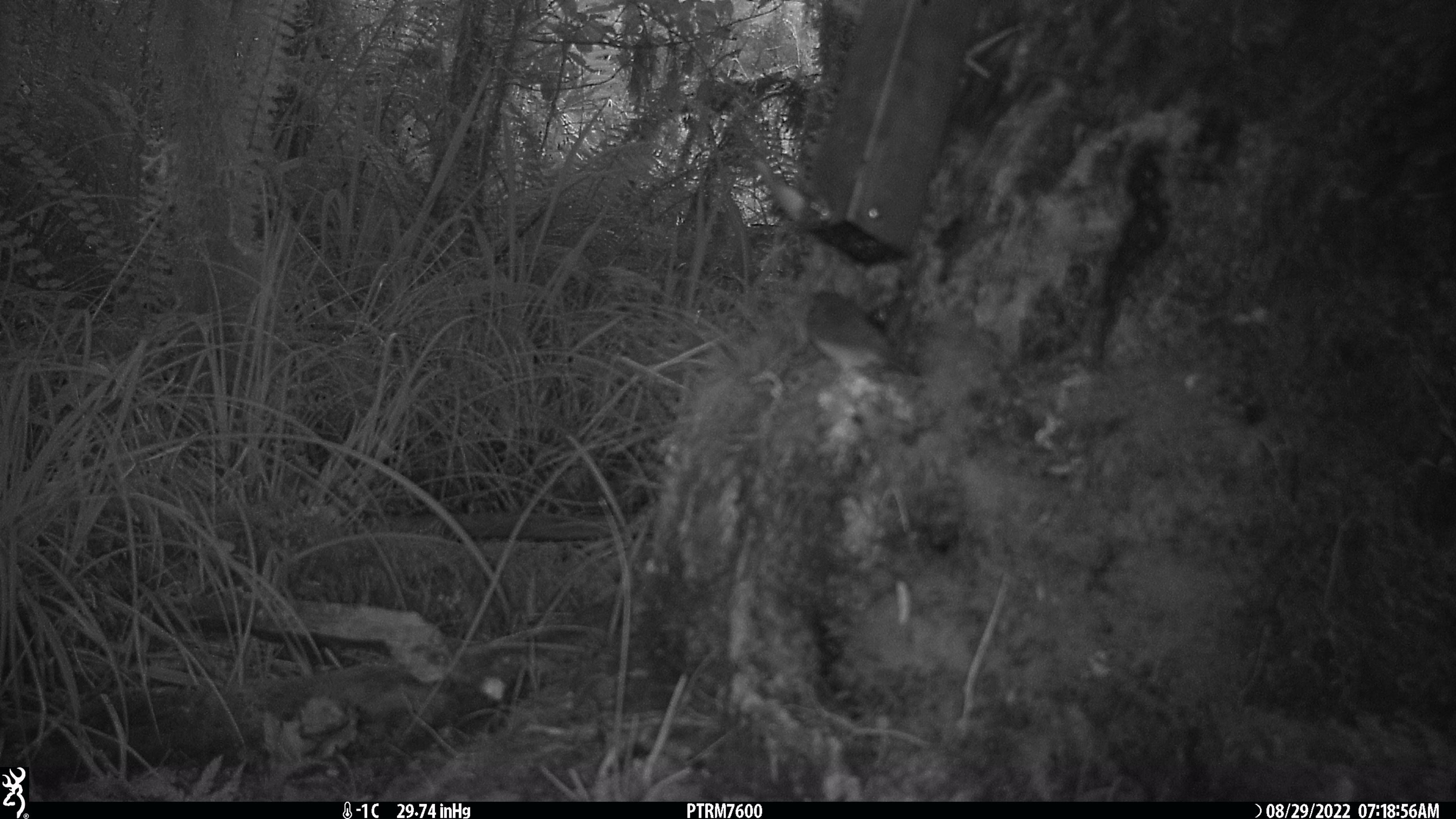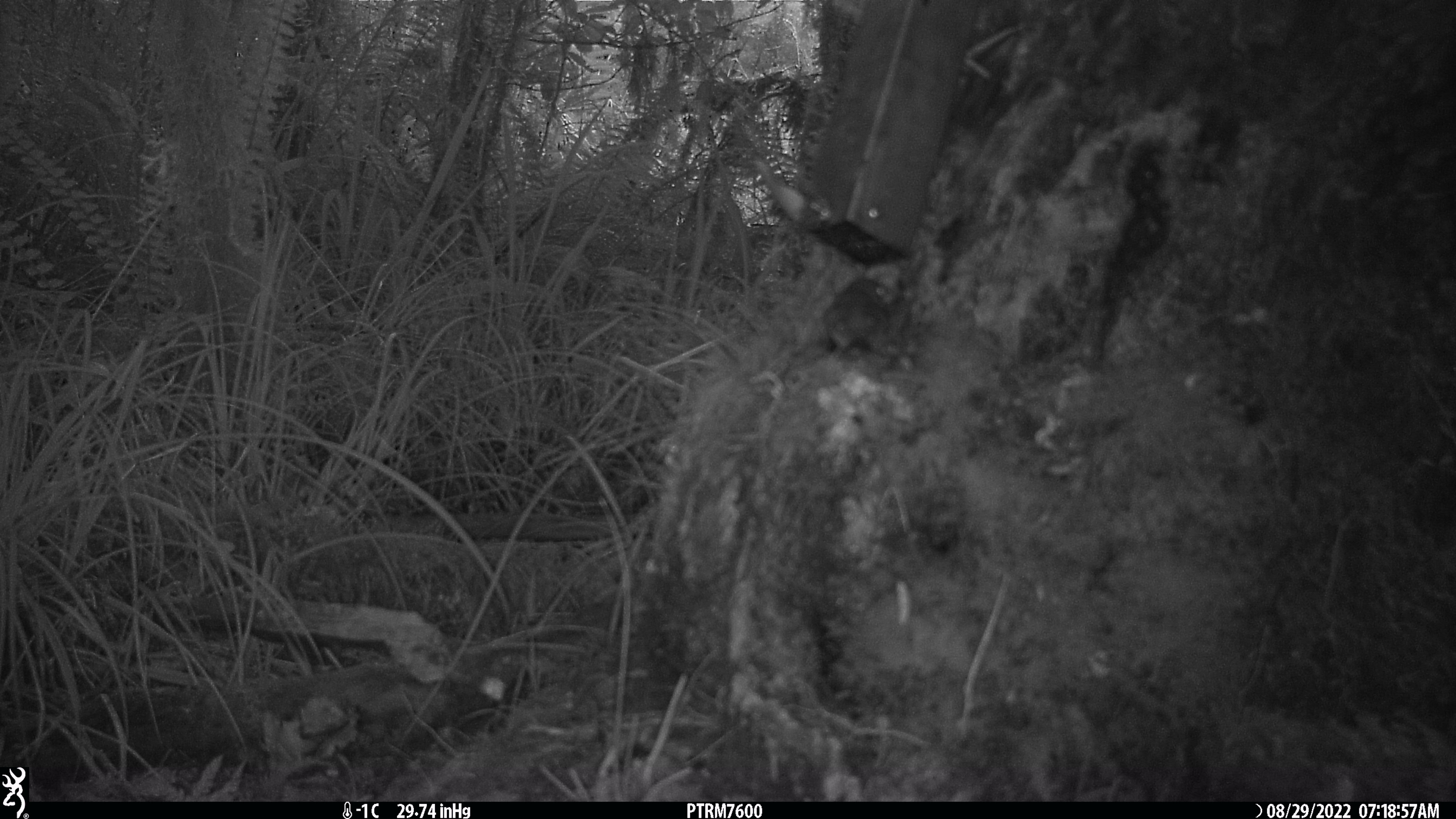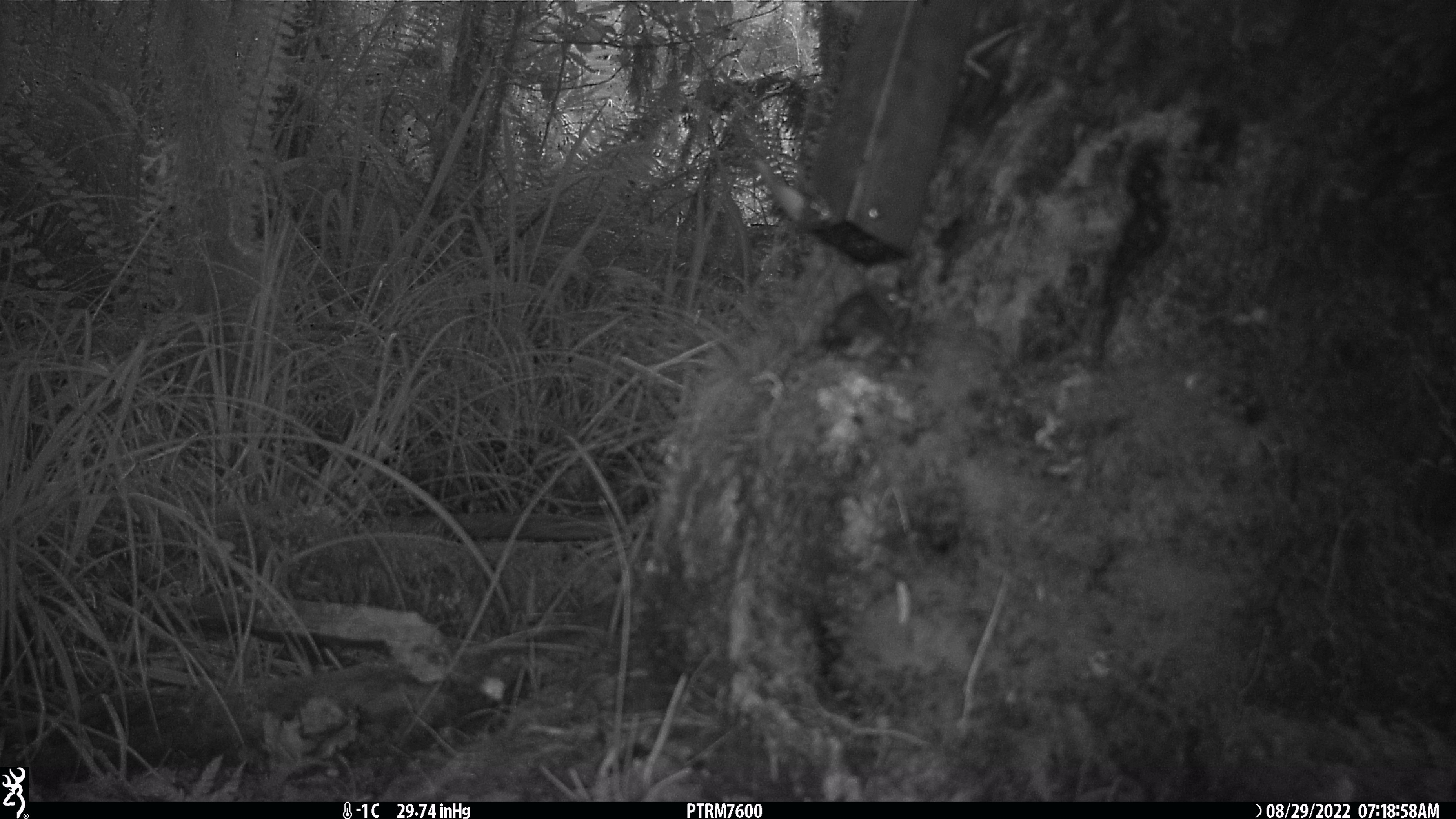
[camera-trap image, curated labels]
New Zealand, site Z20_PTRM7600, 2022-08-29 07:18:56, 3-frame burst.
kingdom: Animalia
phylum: Chordata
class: Aves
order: Passeriformes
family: Zosteropidae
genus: Zosterops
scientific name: Zosterops lateralis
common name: silvereye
Silvereye (Zosterops lateralis).